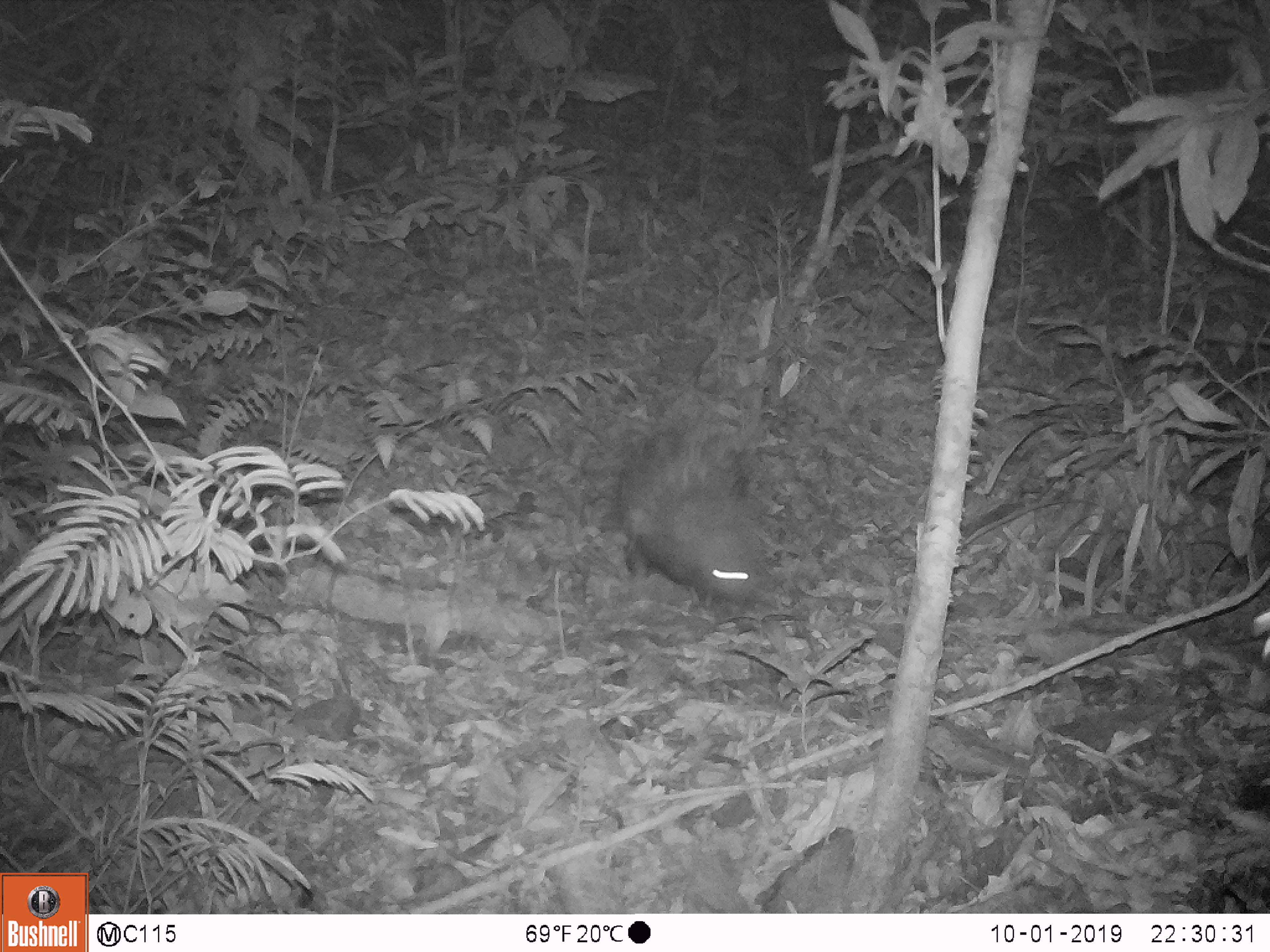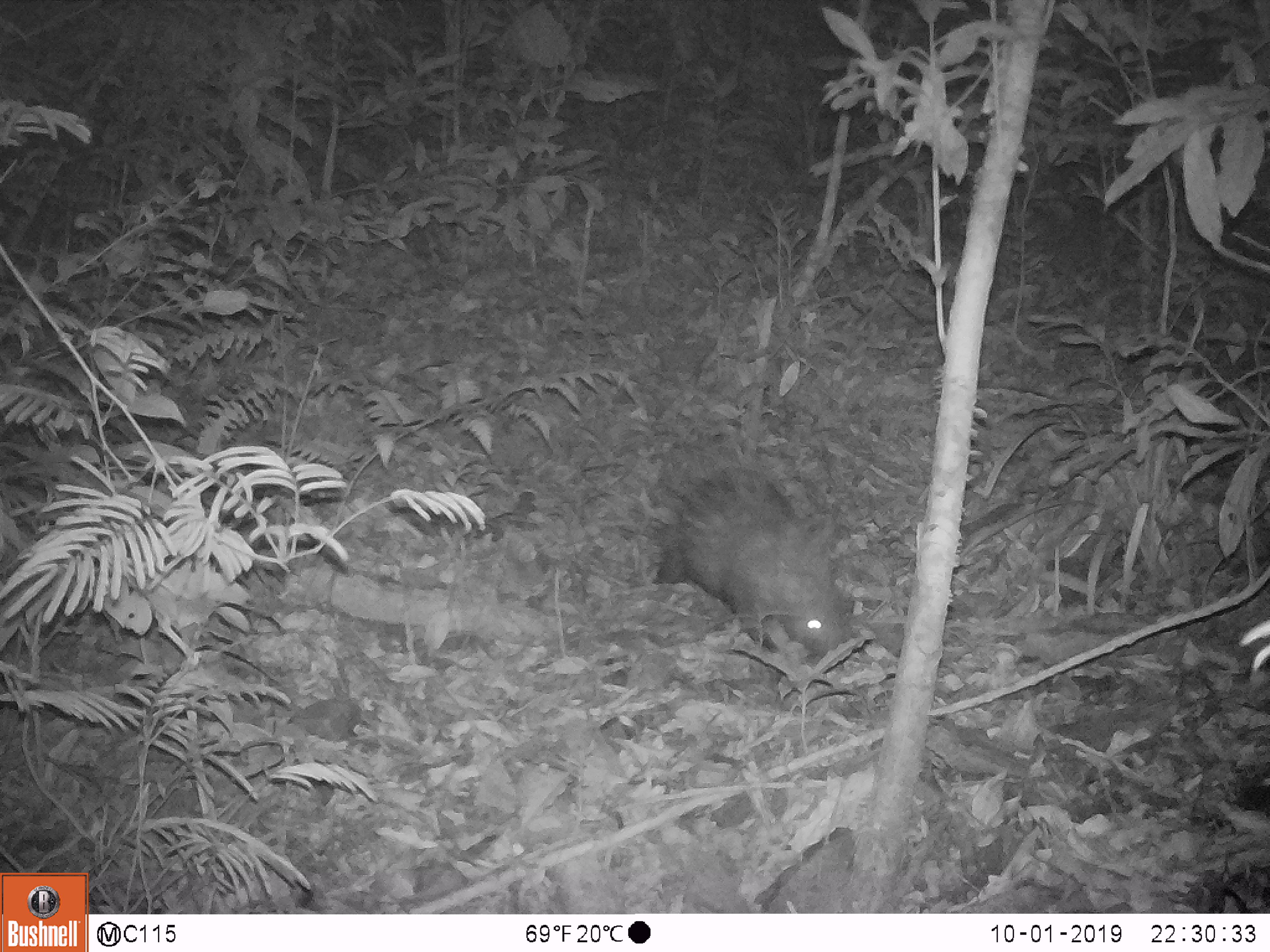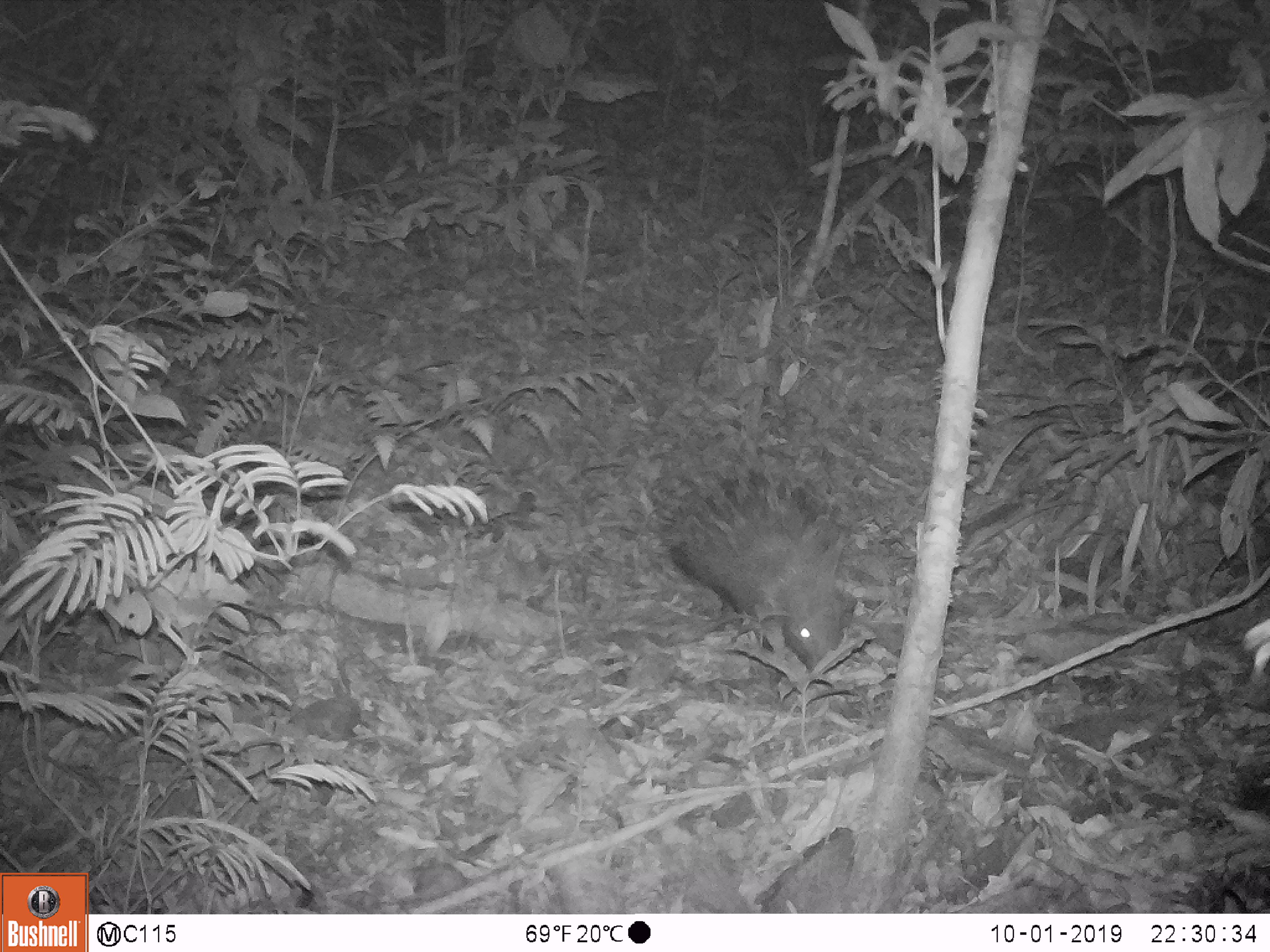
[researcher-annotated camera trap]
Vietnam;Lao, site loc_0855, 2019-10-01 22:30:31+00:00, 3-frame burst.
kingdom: Animalia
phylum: Chordata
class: Mammalia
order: Rodentia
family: Hystricidae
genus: Hystrix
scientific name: Hystrix brachyura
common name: malayan porcupine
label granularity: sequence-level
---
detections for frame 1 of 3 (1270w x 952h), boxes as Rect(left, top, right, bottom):
malayan porcupine: Rect(615, 428, 762, 603)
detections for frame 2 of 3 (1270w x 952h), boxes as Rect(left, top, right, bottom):
malayan porcupine: Rect(653, 466, 848, 656)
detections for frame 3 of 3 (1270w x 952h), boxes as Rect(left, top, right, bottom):
malayan porcupine: Rect(659, 470, 846, 672)